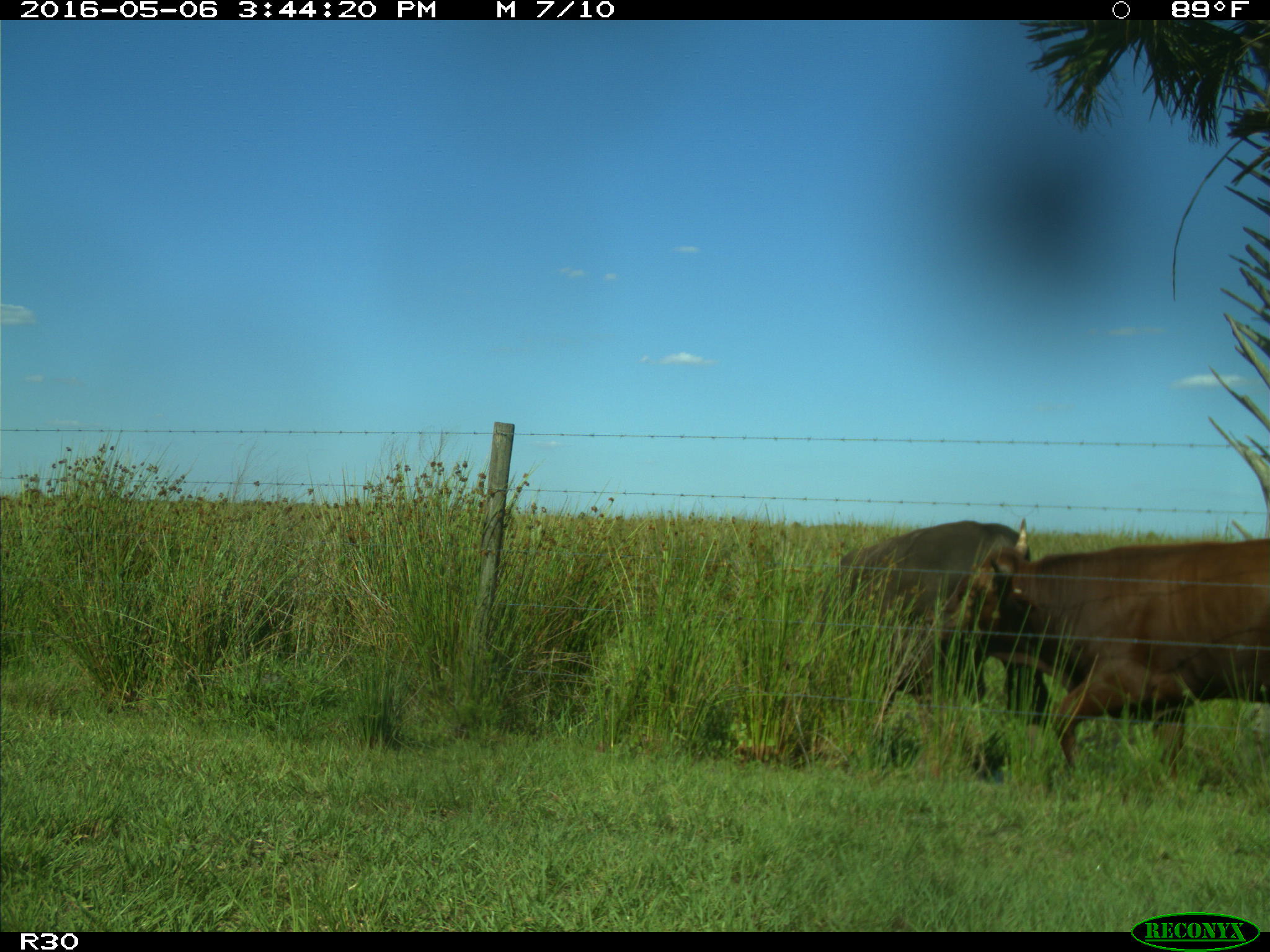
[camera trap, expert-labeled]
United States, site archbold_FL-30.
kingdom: Animalia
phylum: Chordata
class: Mammalia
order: Artiodactyla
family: Bovidae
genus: Bos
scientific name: Bos taurus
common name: domestic cow